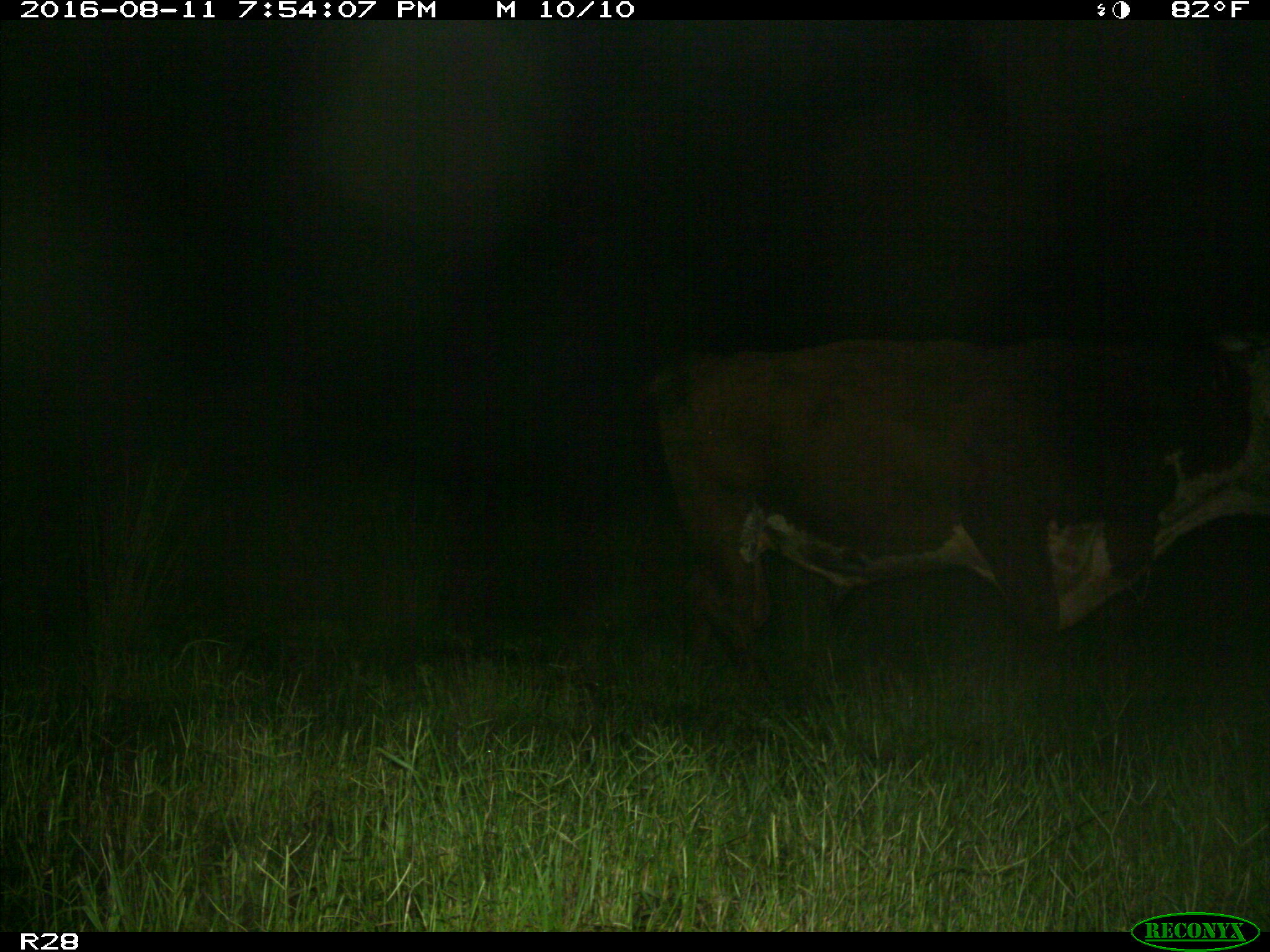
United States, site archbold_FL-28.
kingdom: Animalia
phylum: Chordata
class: Mammalia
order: Artiodactyla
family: Bovidae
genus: Bos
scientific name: Bos taurus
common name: domestic cow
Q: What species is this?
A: Bos taurus (domestic cow).